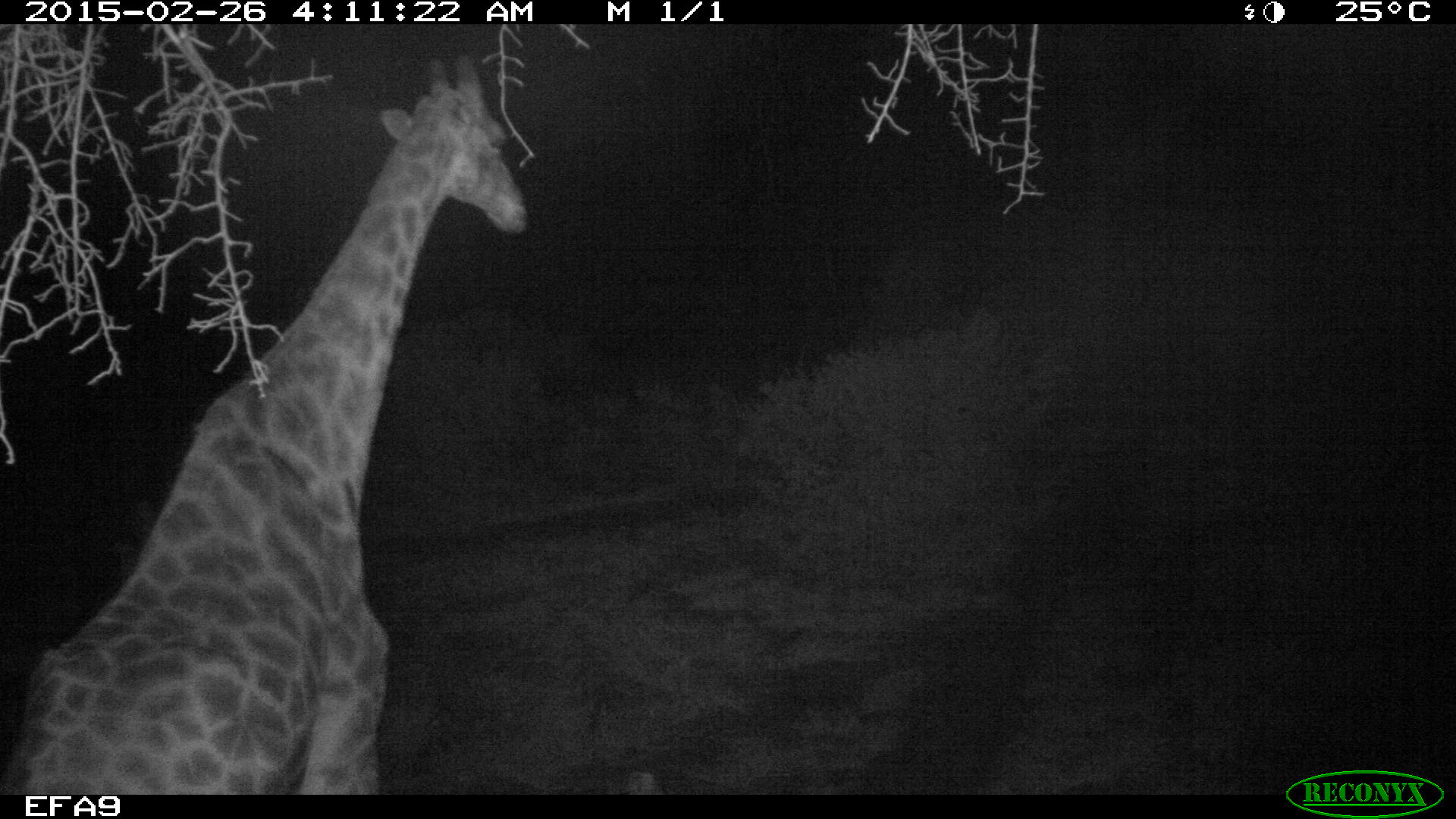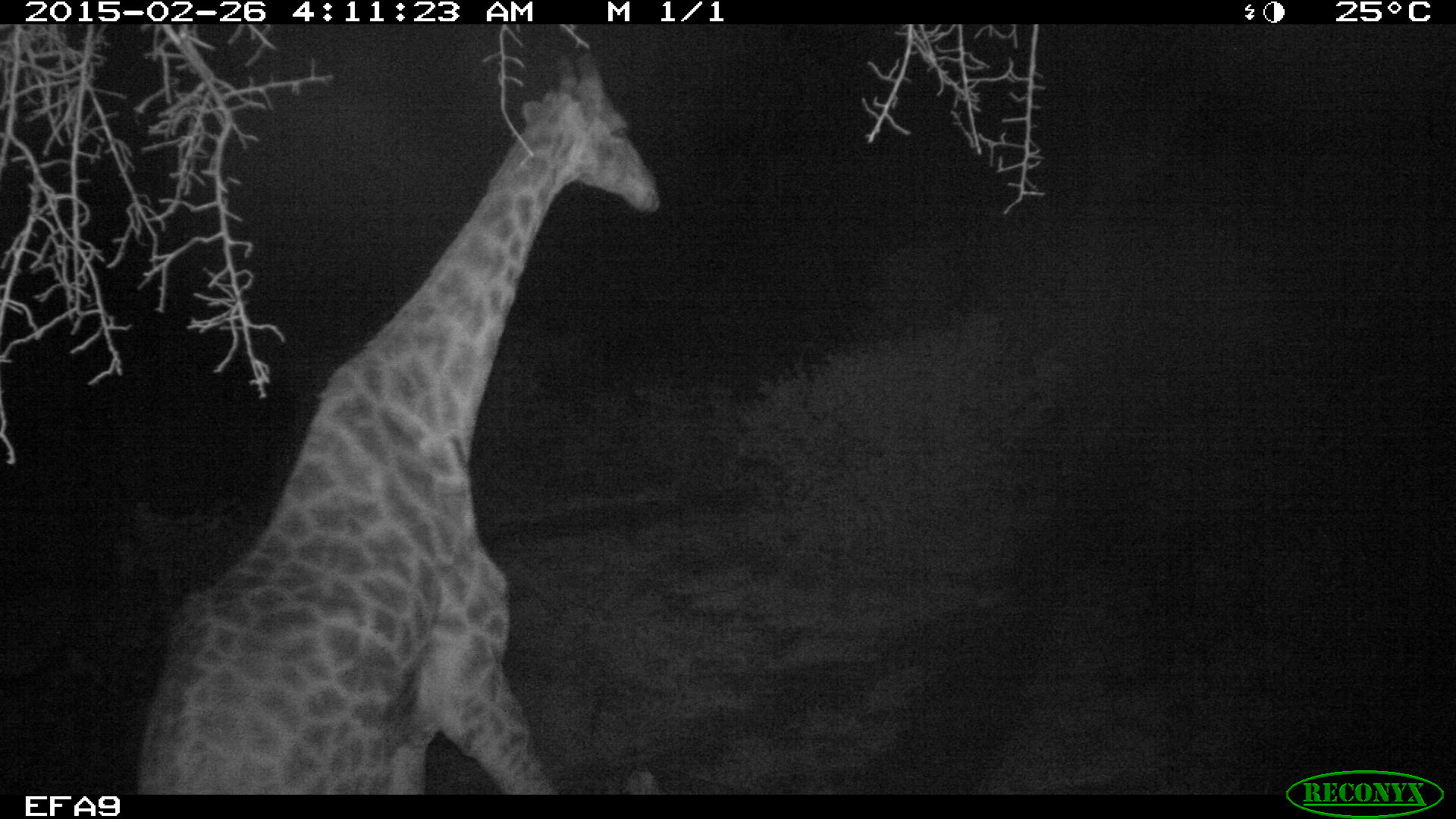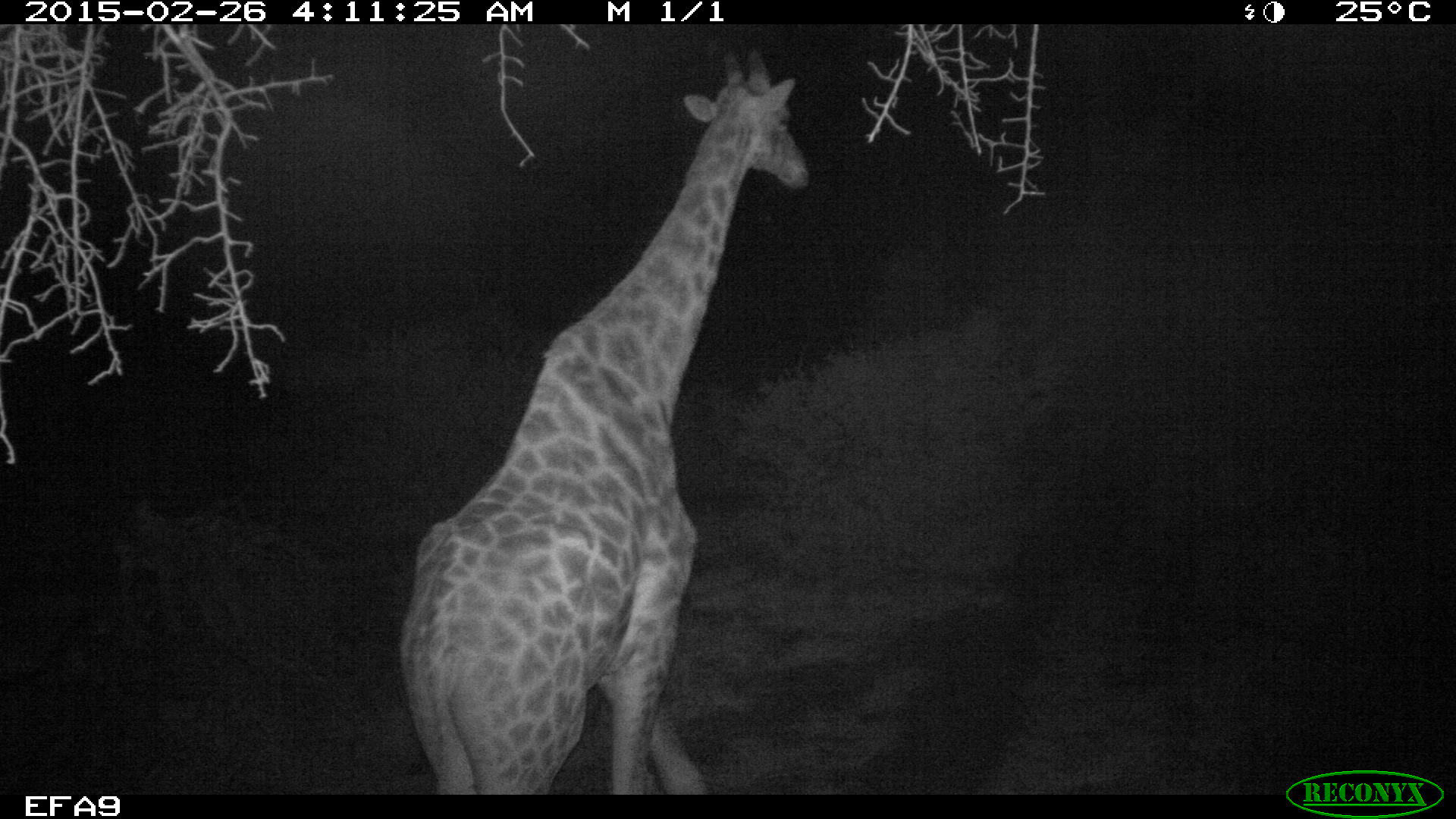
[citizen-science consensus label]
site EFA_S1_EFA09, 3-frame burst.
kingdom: Animalia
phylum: Chordata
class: Mammalia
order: Artiodactyla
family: Giraffidae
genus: Giraffa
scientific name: Giraffa camelopardalis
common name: giraffe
Giraffe (Giraffa camelopardalis), count 1. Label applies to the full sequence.